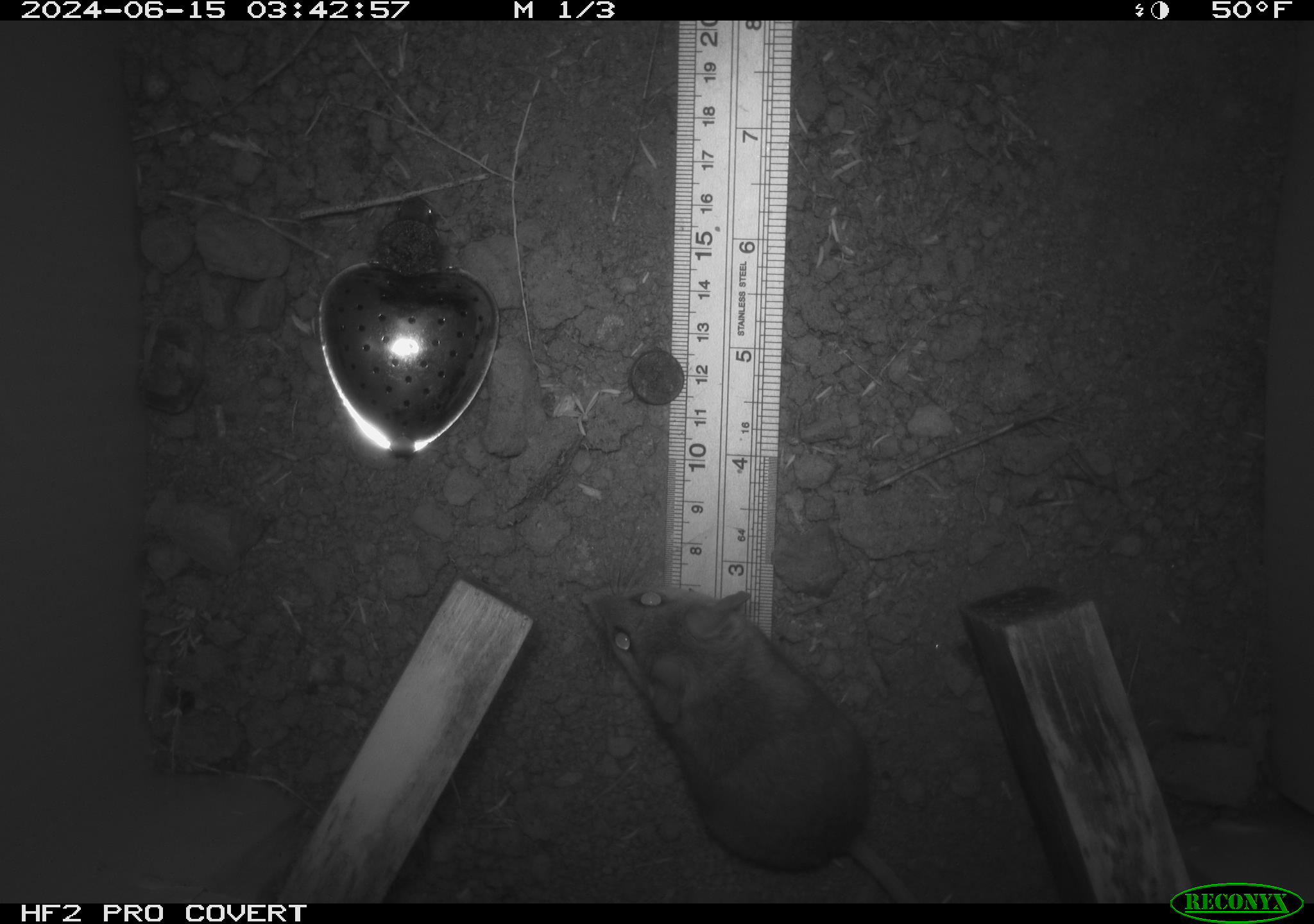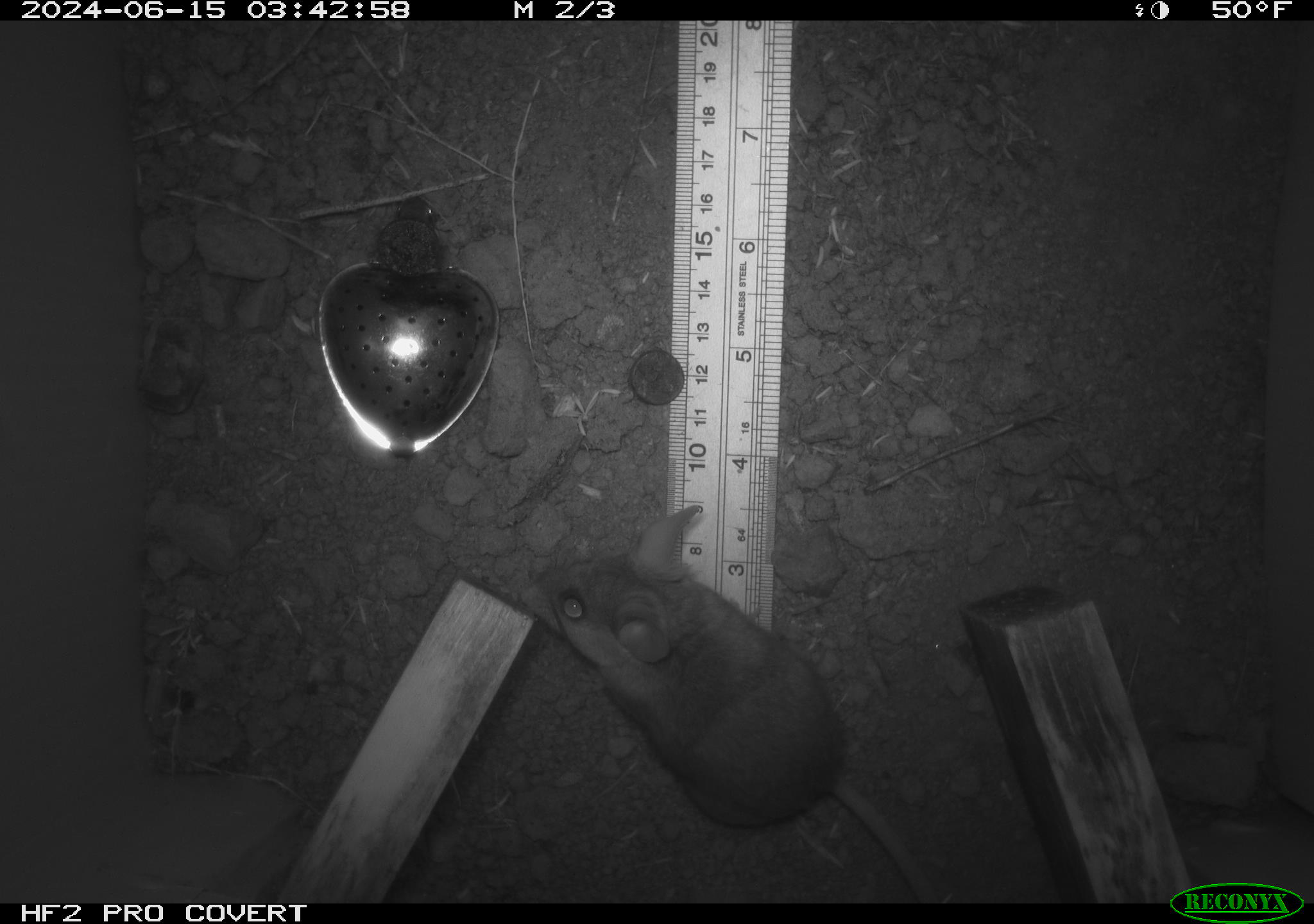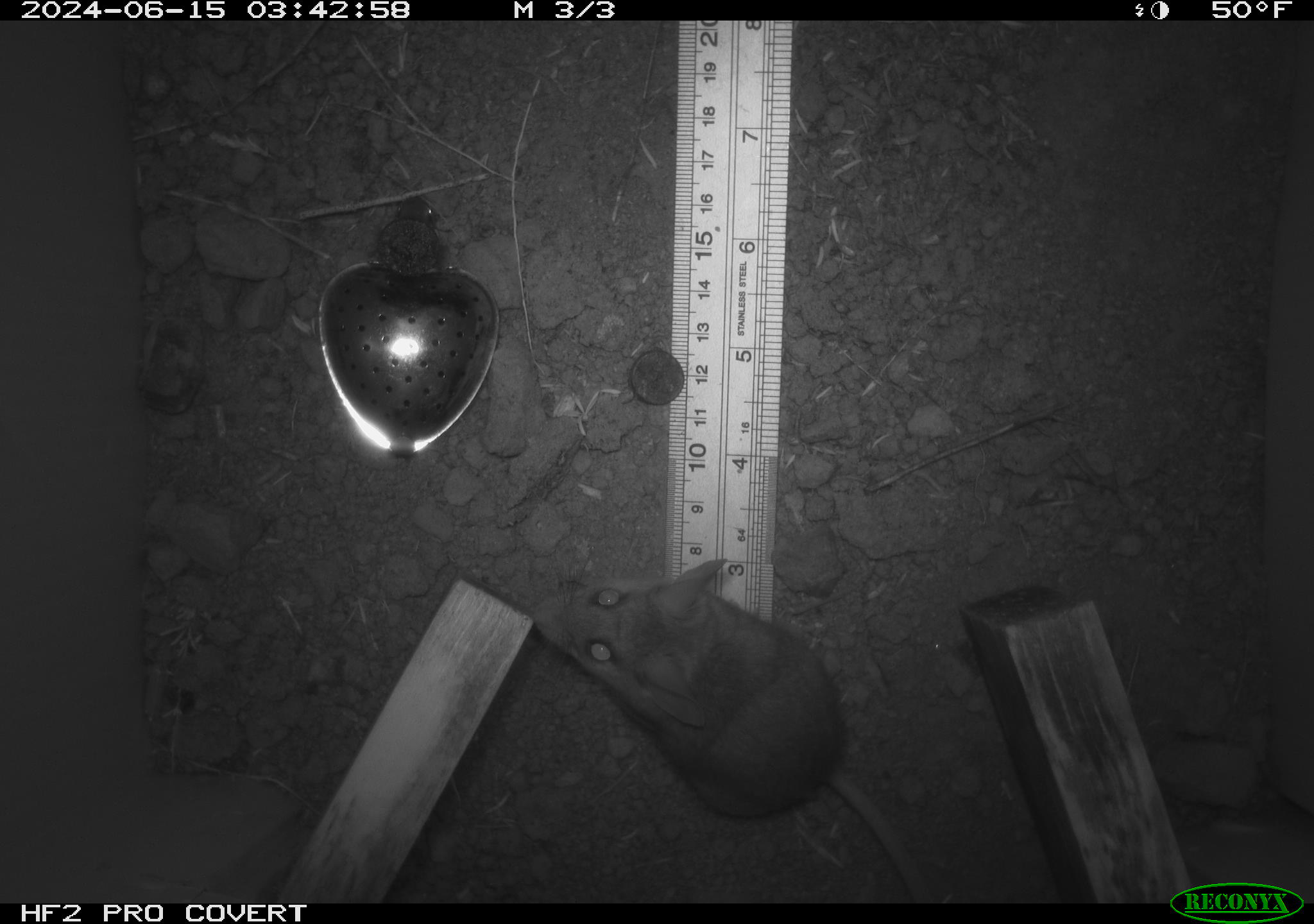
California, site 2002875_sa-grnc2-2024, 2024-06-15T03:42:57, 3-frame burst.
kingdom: Animalia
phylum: Chordata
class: Mammalia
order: Rodentia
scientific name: Rodentia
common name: rodent